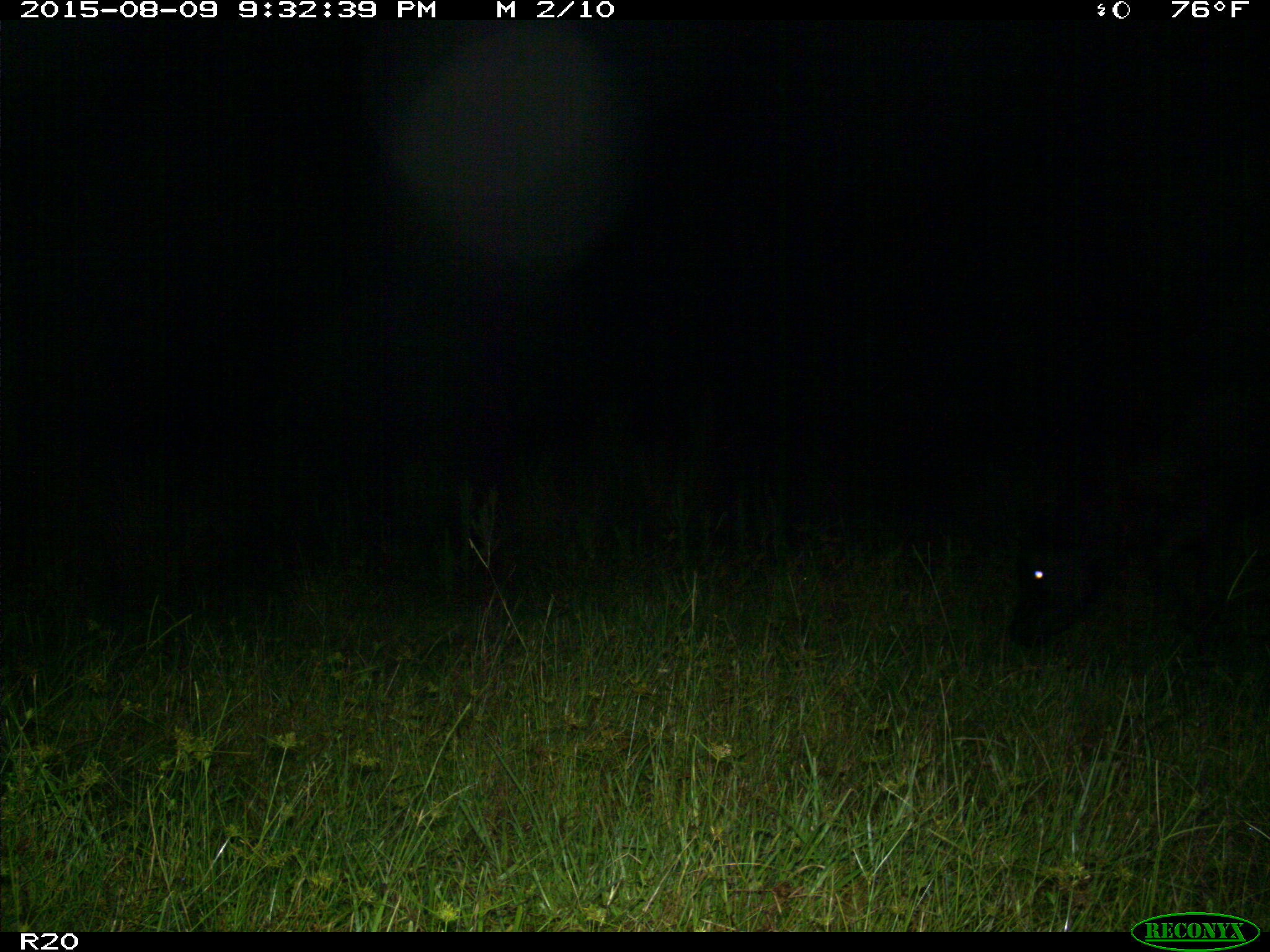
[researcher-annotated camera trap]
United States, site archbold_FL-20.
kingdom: Animalia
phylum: Chordata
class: Mammalia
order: Artiodactyla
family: Bovidae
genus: Bos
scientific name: Bos taurus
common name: domestic cow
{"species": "Bos taurus (domestic cow)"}